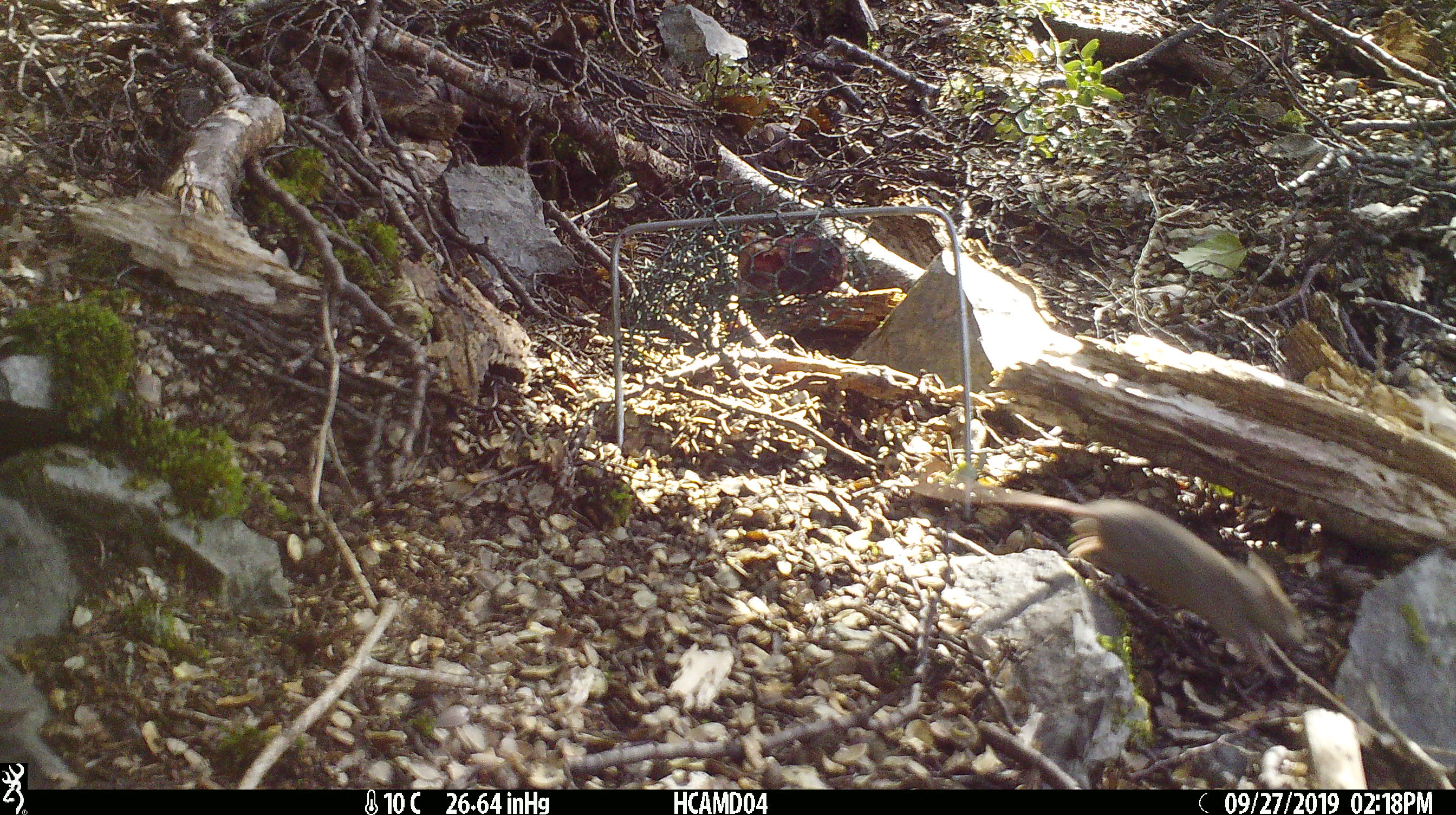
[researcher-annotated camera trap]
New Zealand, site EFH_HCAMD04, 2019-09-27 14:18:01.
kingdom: Animalia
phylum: Chordata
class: Mammalia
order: Rodentia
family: Muridae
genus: Mus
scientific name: Mus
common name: mouse